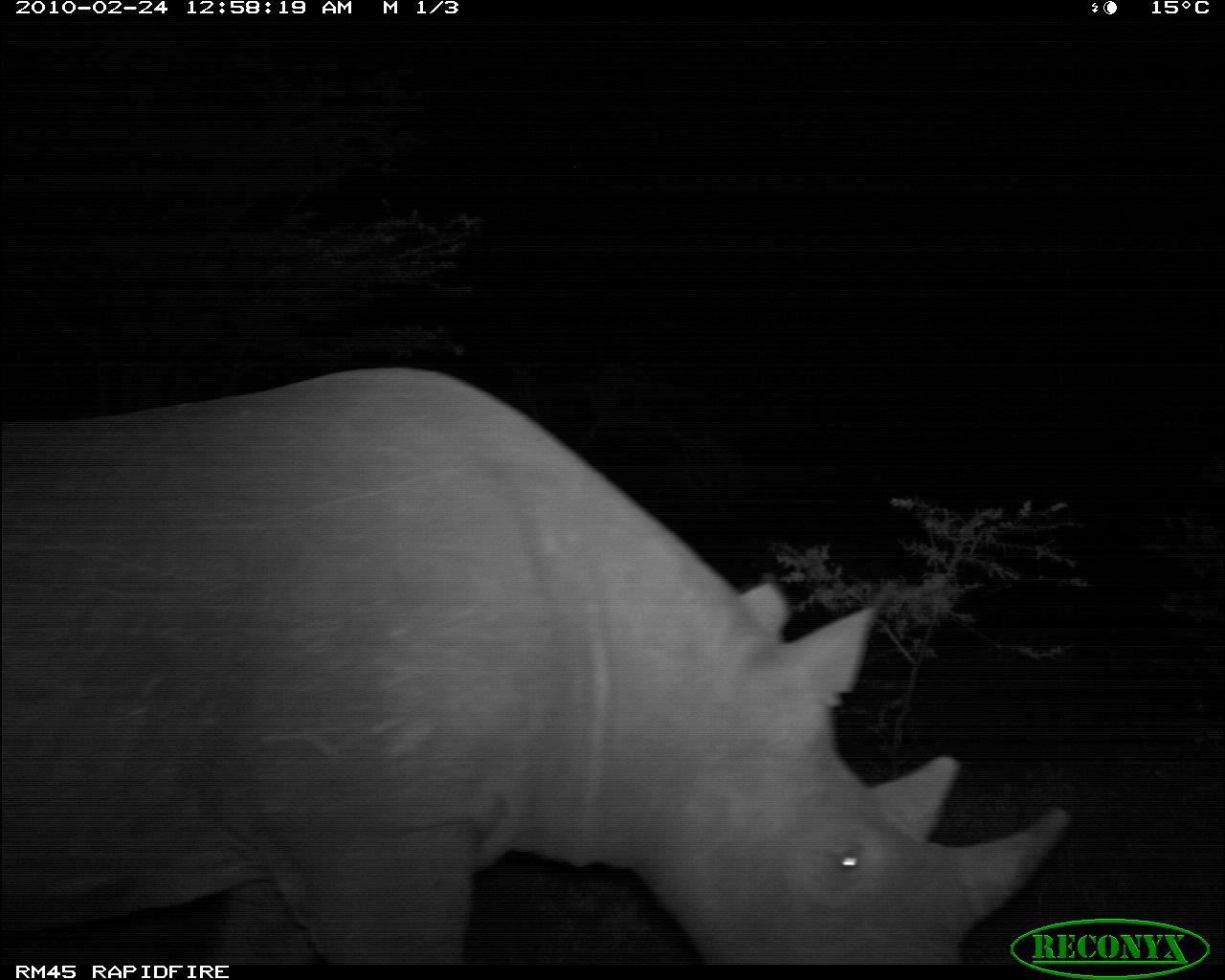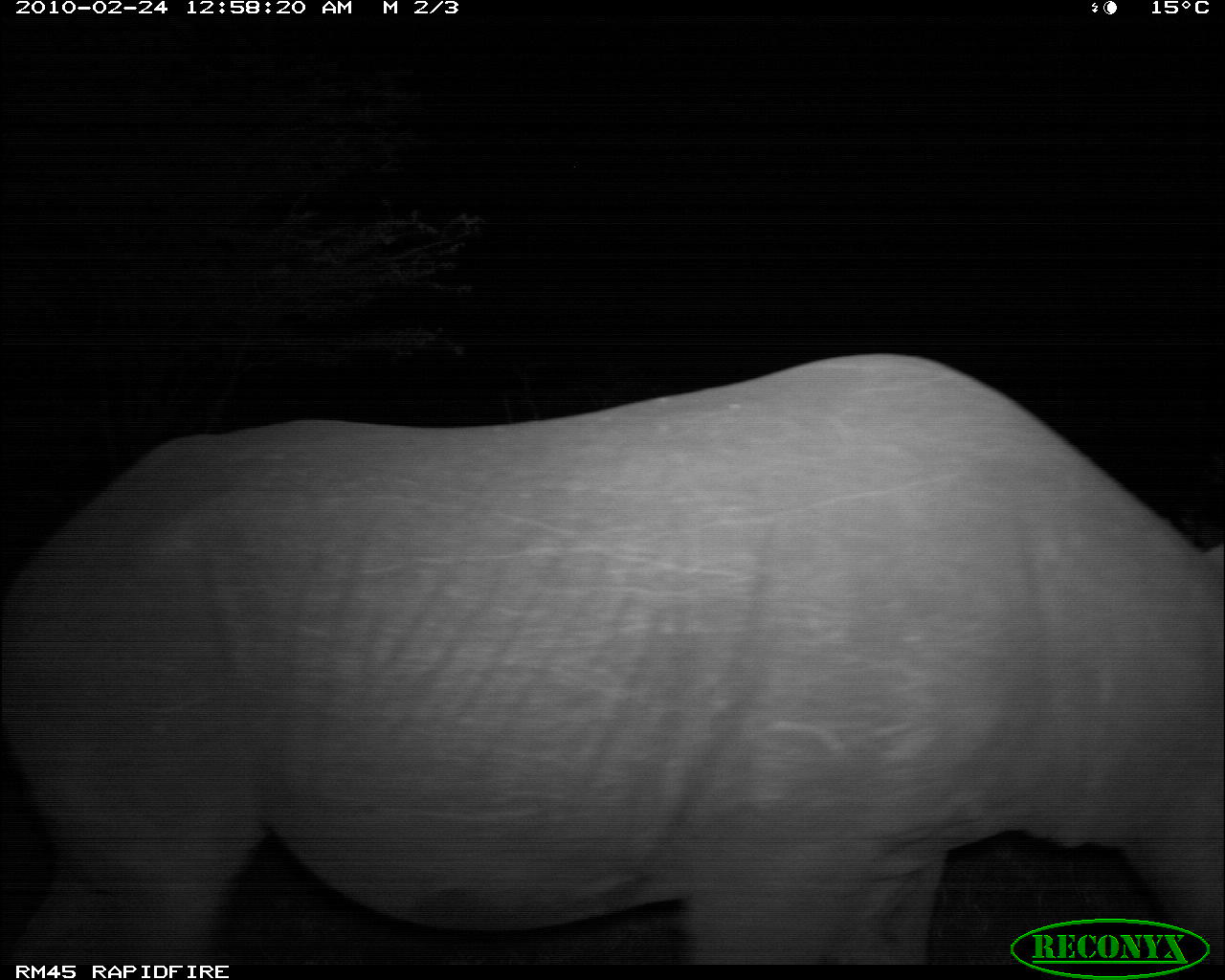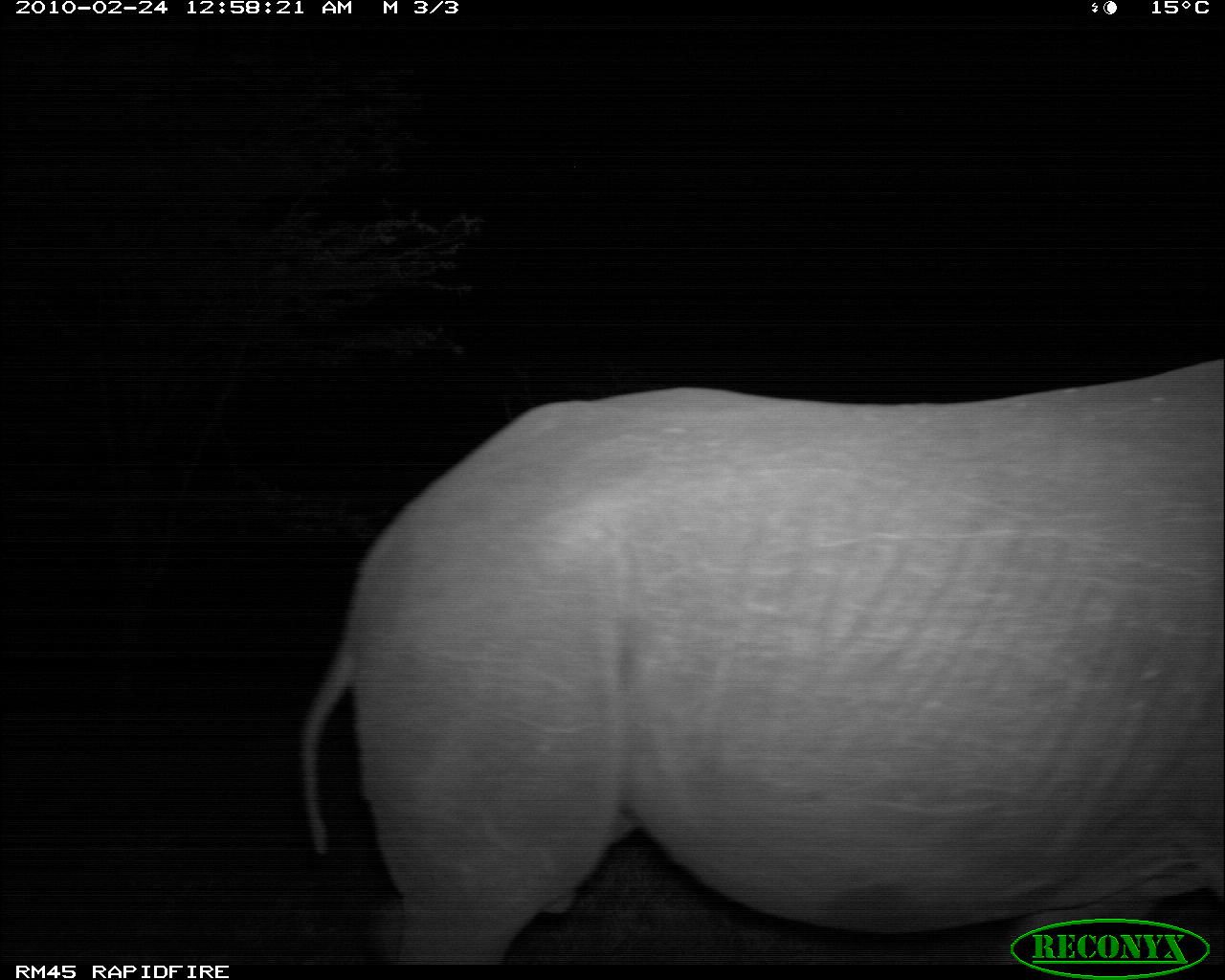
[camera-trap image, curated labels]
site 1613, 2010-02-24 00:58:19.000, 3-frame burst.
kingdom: Animalia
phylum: Chordata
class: Mammalia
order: Perissodactyla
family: Rhinocerotidae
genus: Diceros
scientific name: Diceros bicornis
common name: black rhinoceros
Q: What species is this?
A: Diceros bicornis (black rhinoceros).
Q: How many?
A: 1.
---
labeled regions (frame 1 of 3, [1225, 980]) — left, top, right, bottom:
diceros bicornis: 0, 364, 1076, 964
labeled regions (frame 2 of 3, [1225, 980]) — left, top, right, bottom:
diceros bicornis: 1, 349, 1224, 963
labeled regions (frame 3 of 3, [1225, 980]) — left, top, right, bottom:
diceros bicornis: 288, 353, 1225, 963